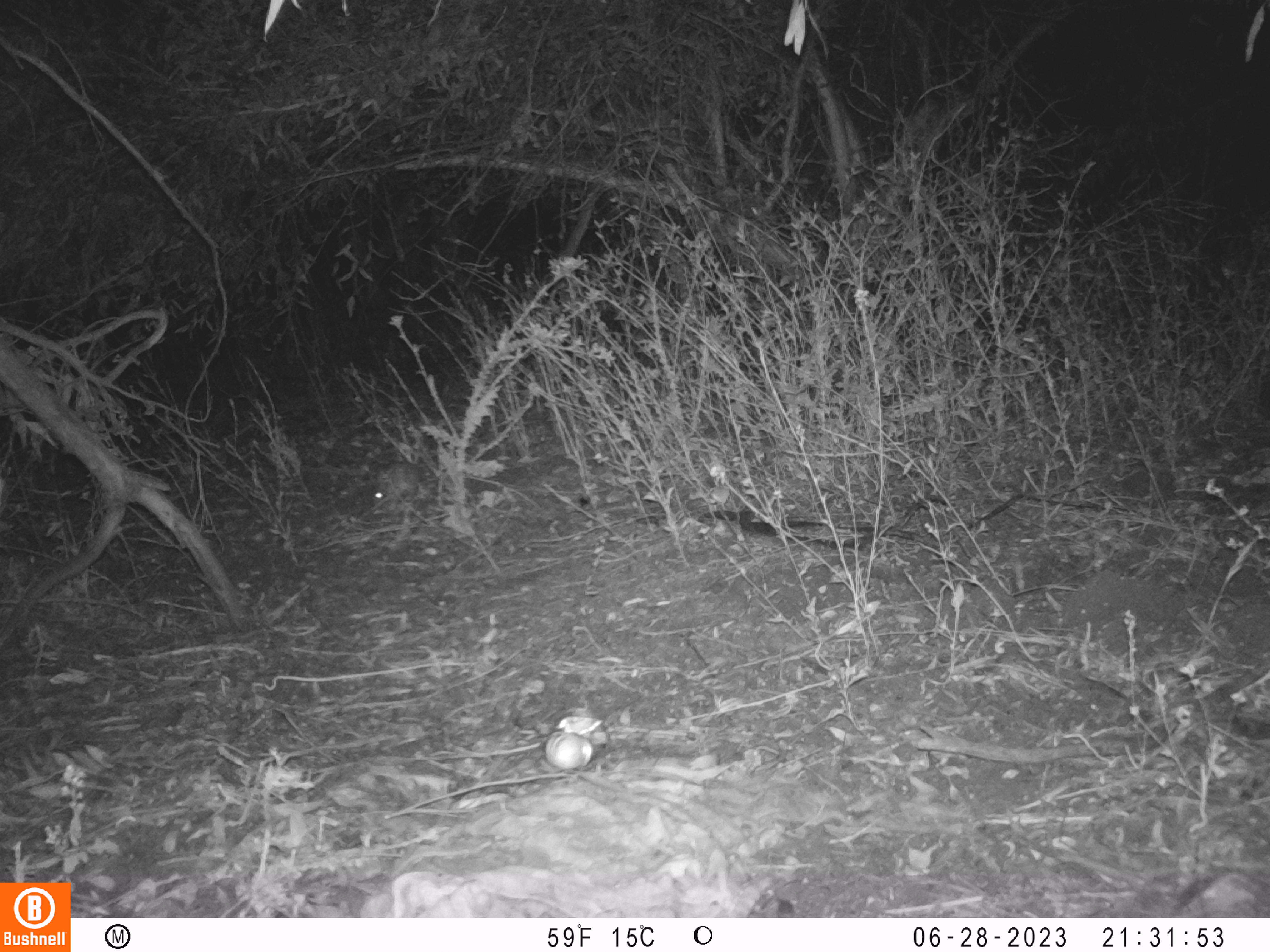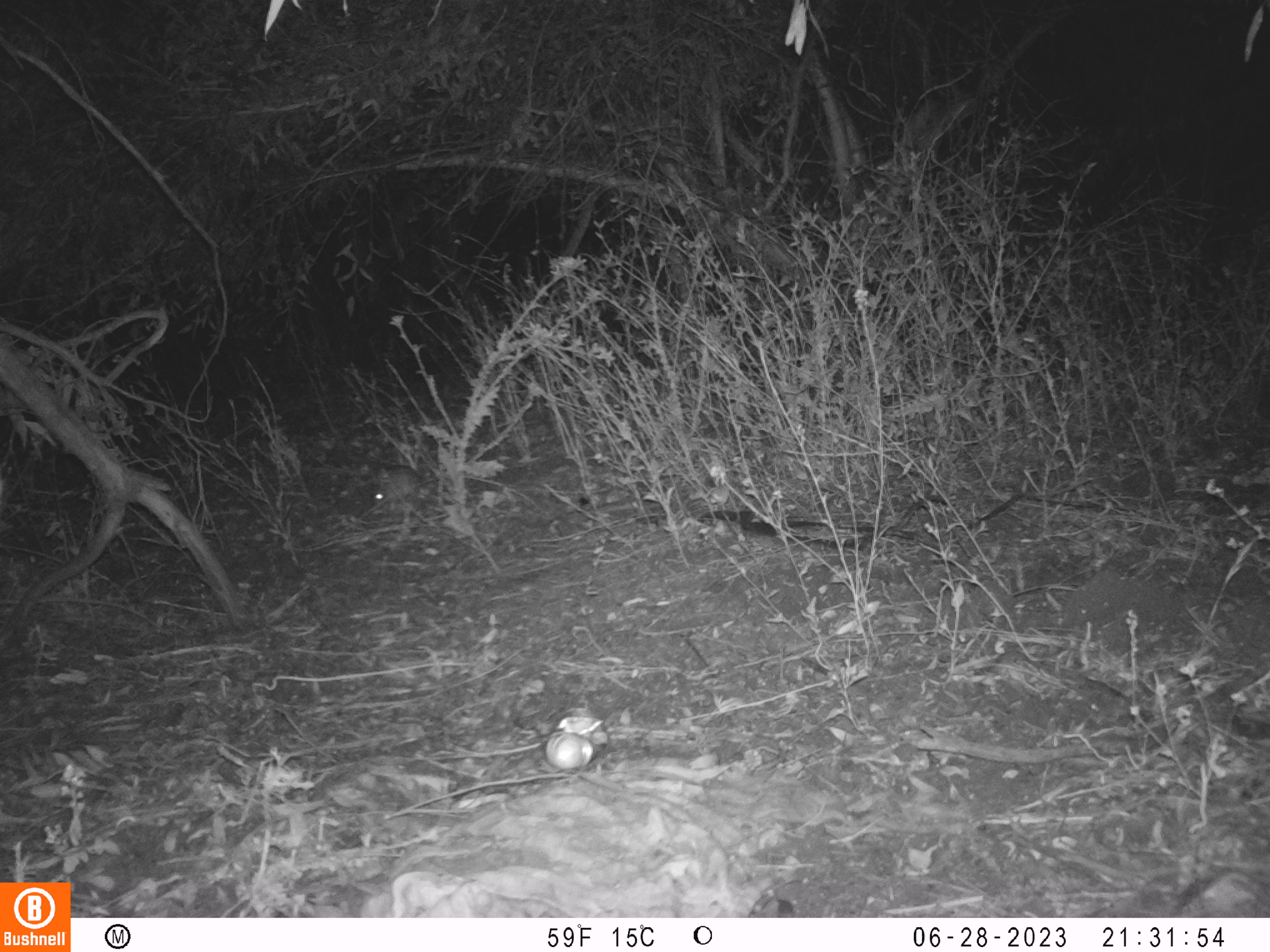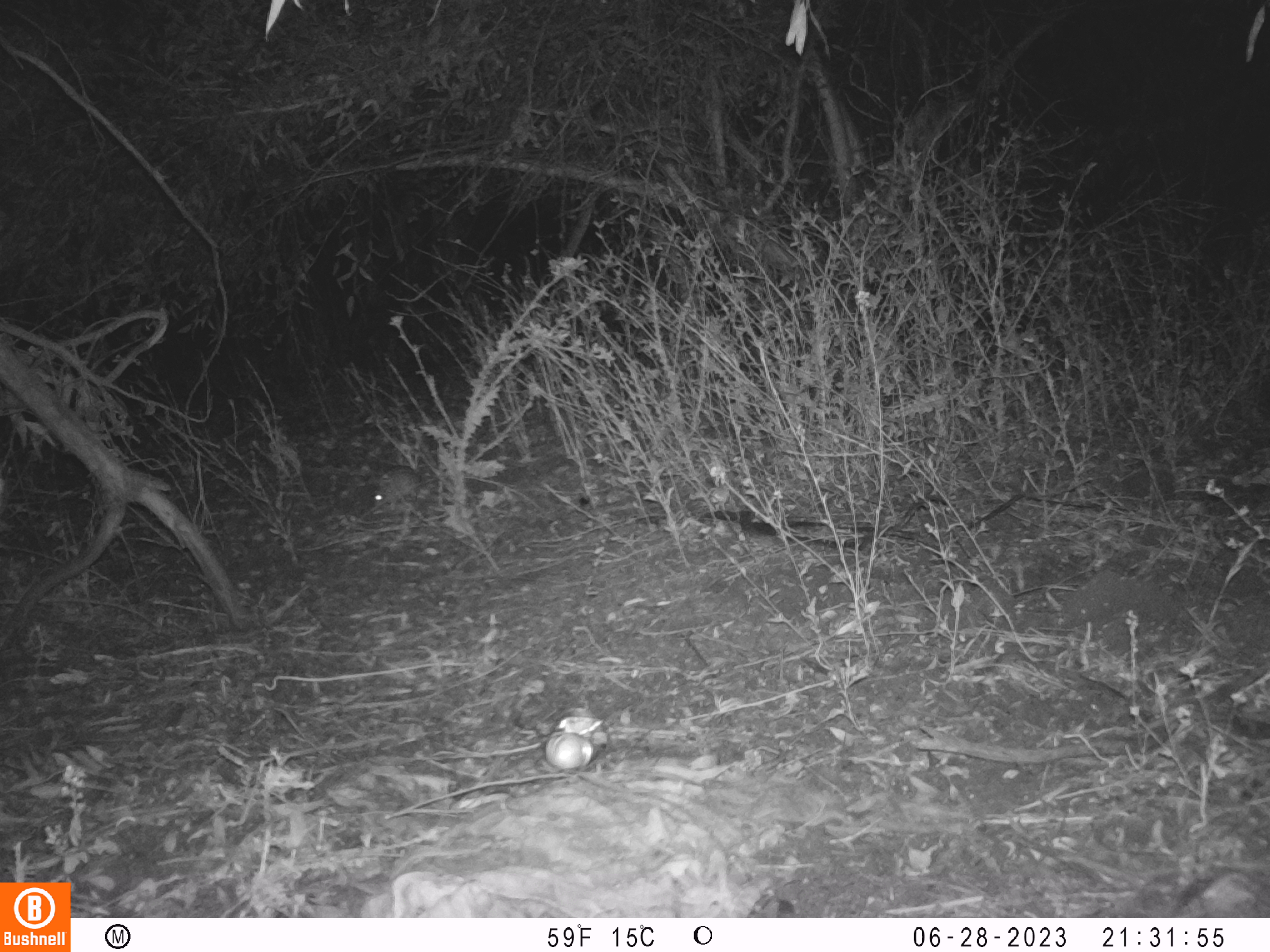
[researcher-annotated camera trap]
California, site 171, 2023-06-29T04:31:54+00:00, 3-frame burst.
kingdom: Animalia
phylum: Chordata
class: Mammalia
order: Lagomorpha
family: Leporidae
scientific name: Leporidae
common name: rabbit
Rabbit (Leporidae).